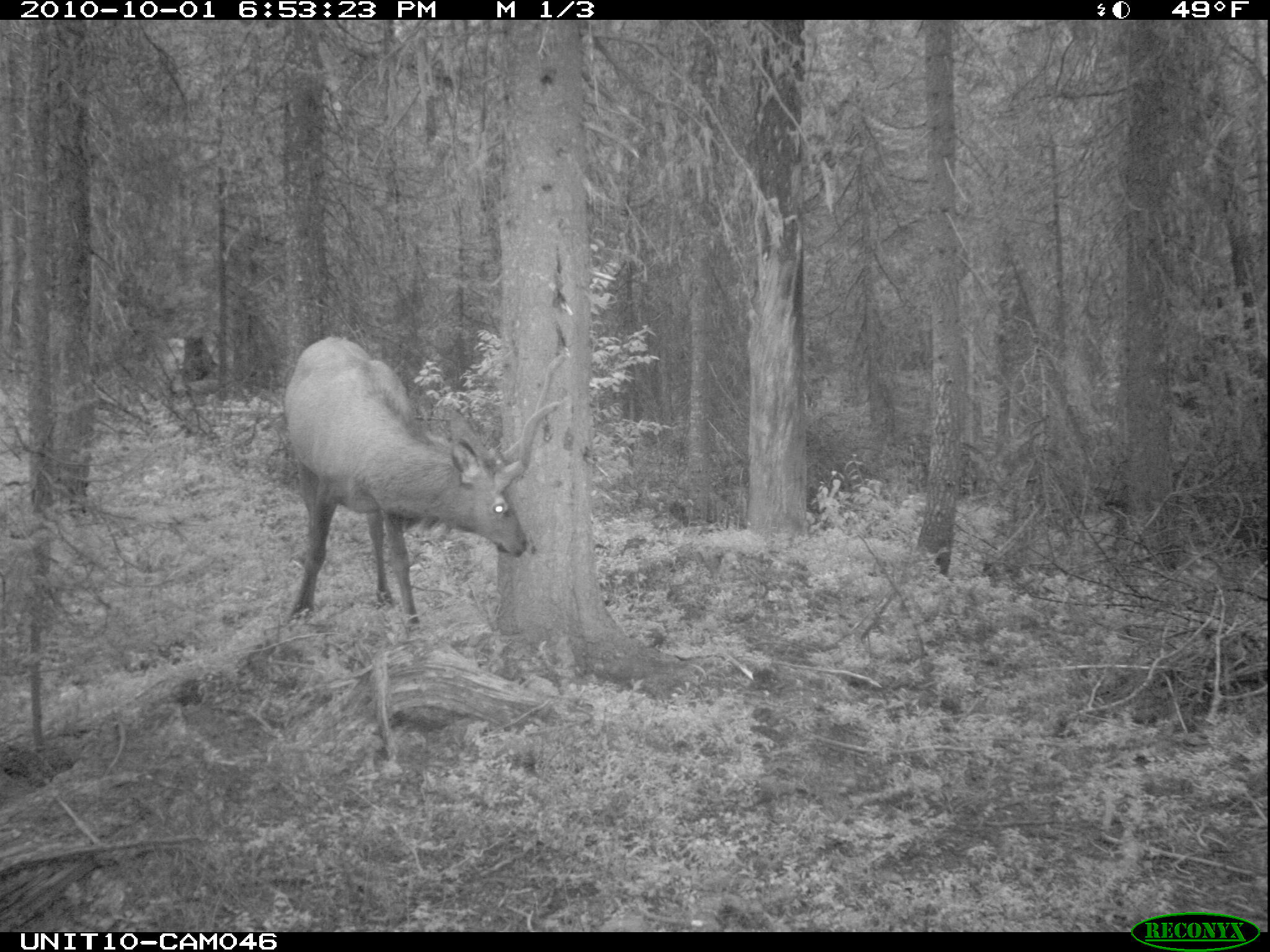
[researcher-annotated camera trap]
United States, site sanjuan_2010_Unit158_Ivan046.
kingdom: Animalia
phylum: Chordata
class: Mammalia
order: Artiodactyla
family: Cervidae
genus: Cervus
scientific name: Cervus elaphus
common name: red deer